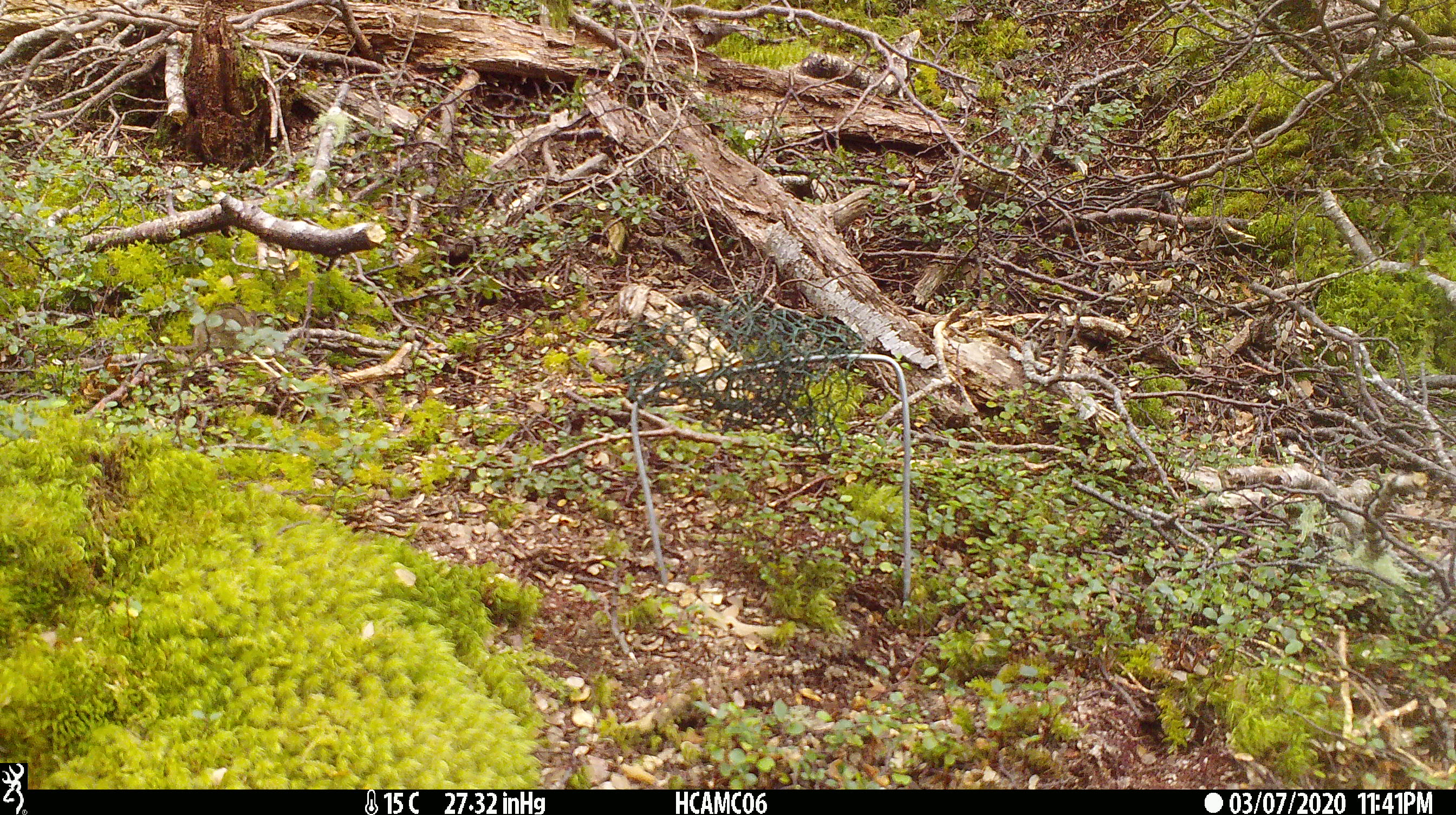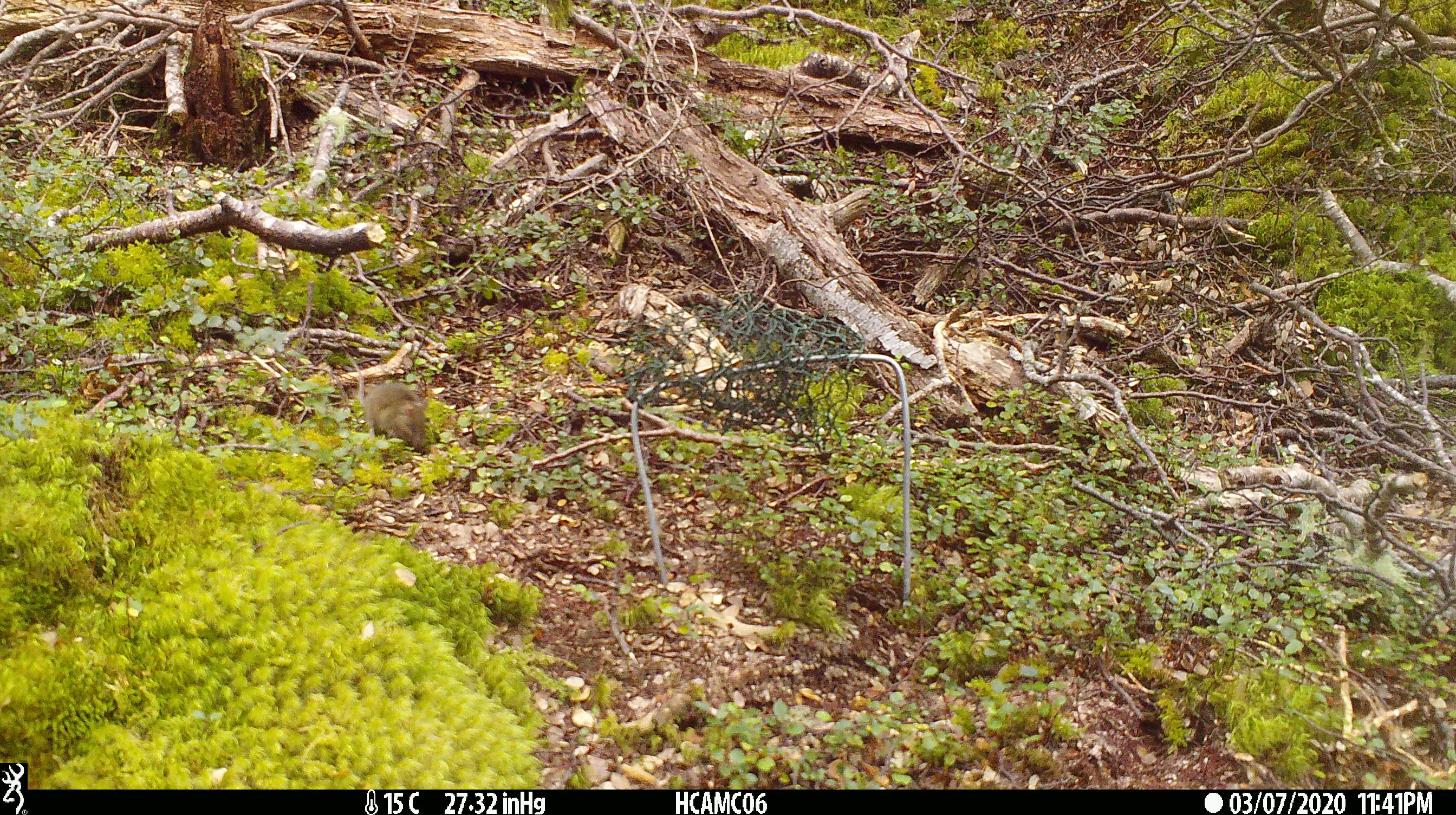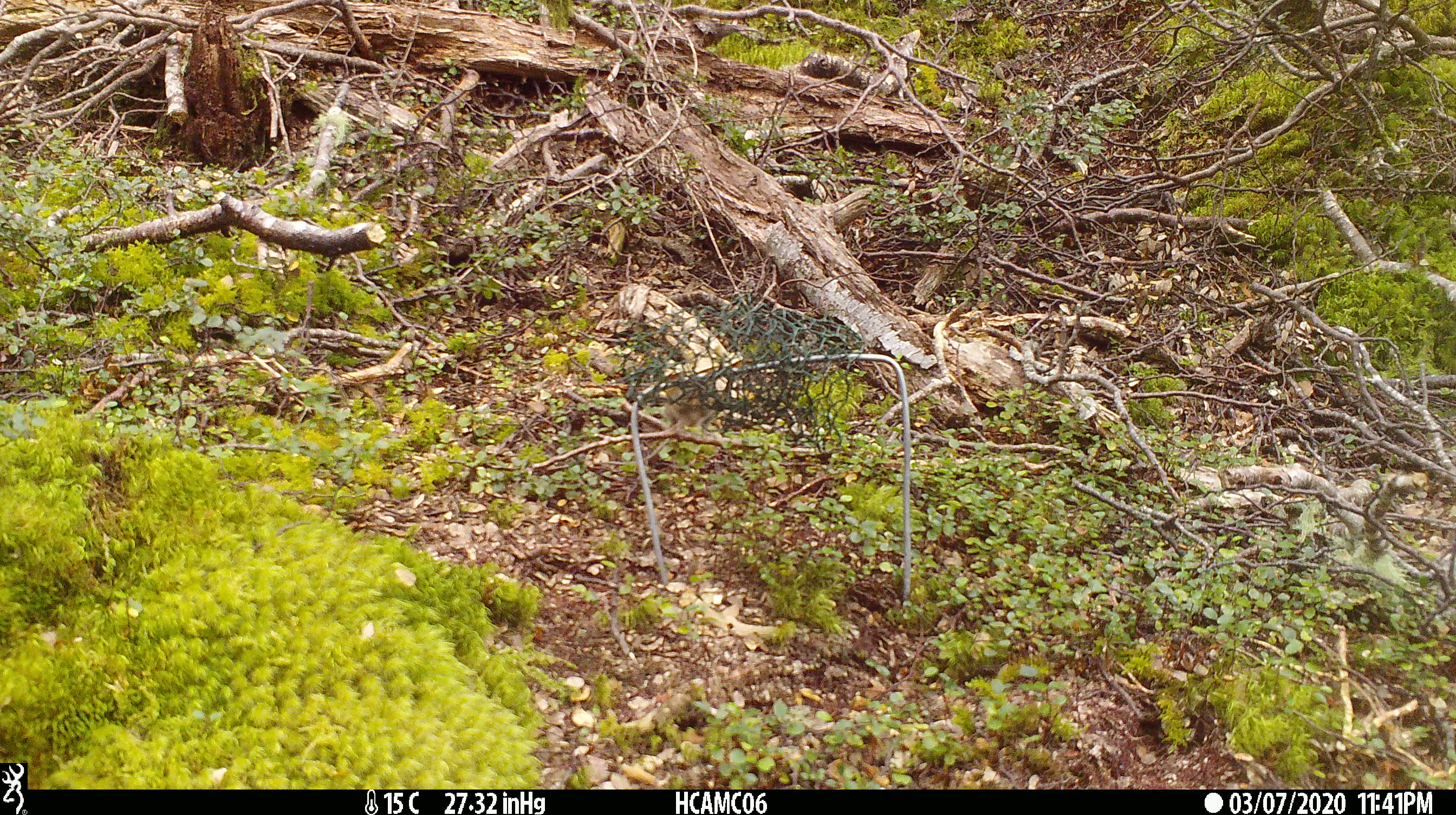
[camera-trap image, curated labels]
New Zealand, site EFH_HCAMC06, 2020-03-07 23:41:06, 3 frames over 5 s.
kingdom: Animalia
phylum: Chordata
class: Mammalia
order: Rodentia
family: Muridae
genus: Mus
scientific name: Mus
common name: mouse